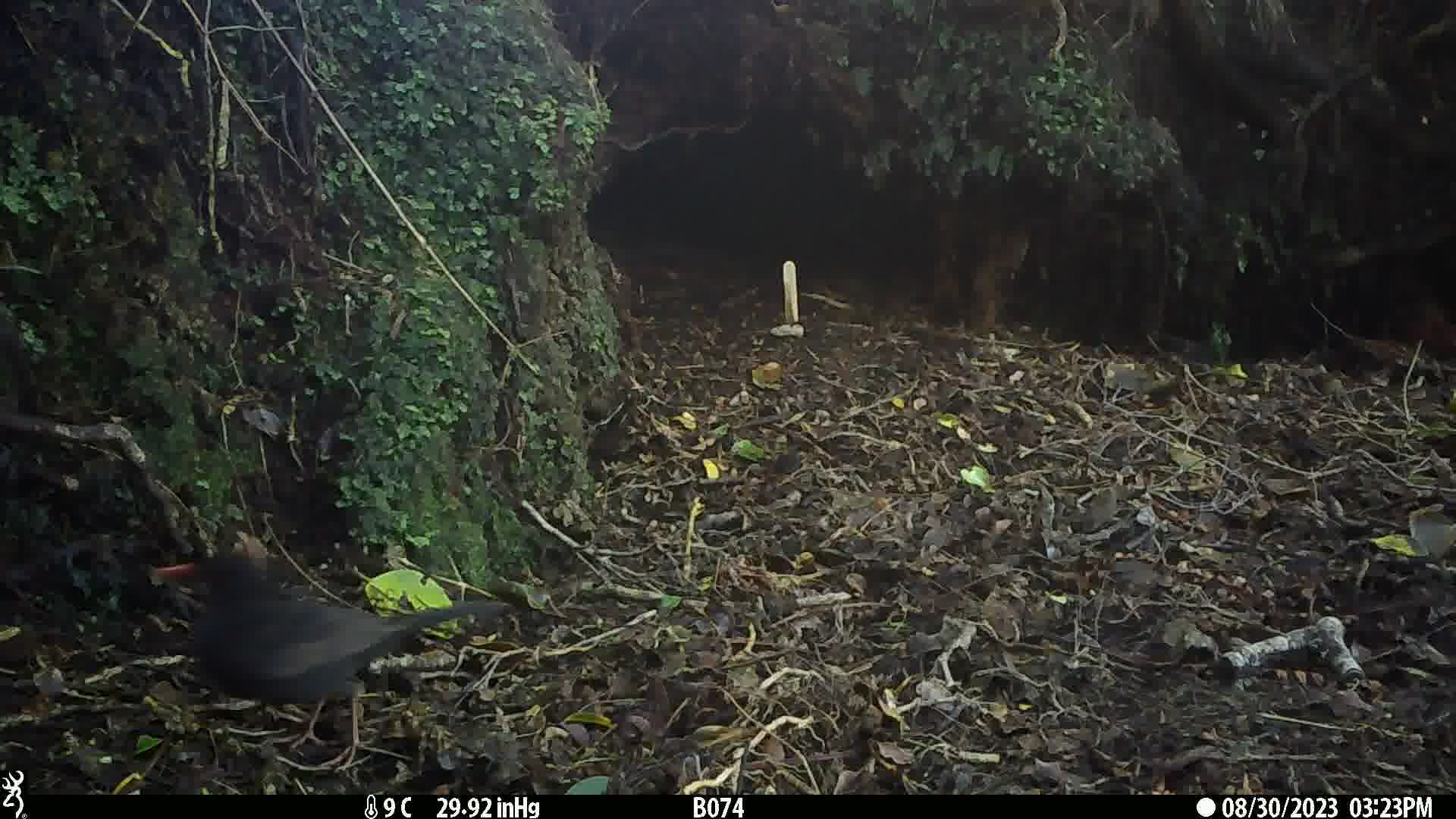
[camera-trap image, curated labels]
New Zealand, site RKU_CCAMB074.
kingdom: Animalia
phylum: Chordata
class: Aves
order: Passeriformes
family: Turdidae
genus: Turdus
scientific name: Turdus merula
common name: eurasian blackbird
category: blackbird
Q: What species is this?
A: Blackbird (eurasian blackbird) (Turdus merula).